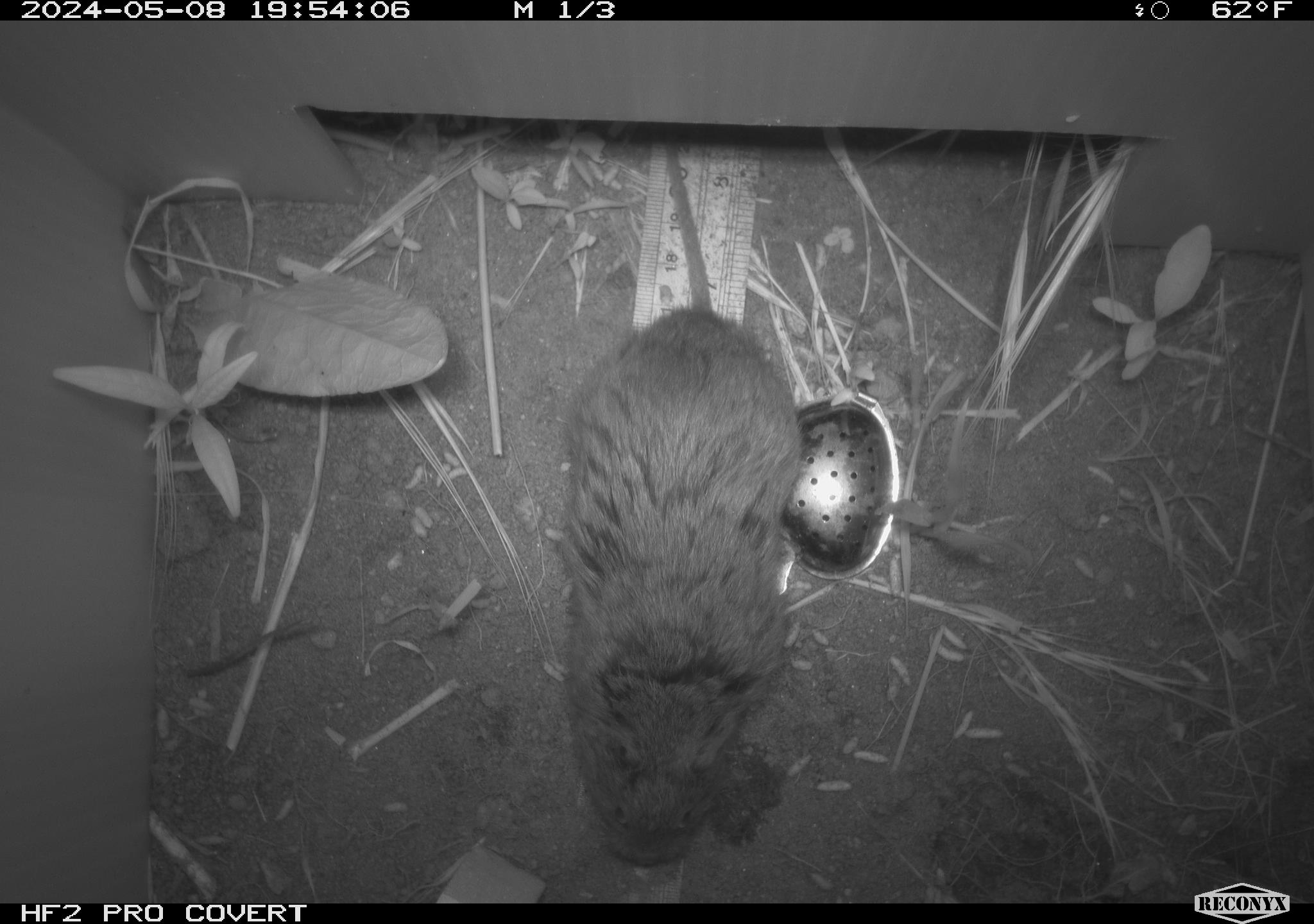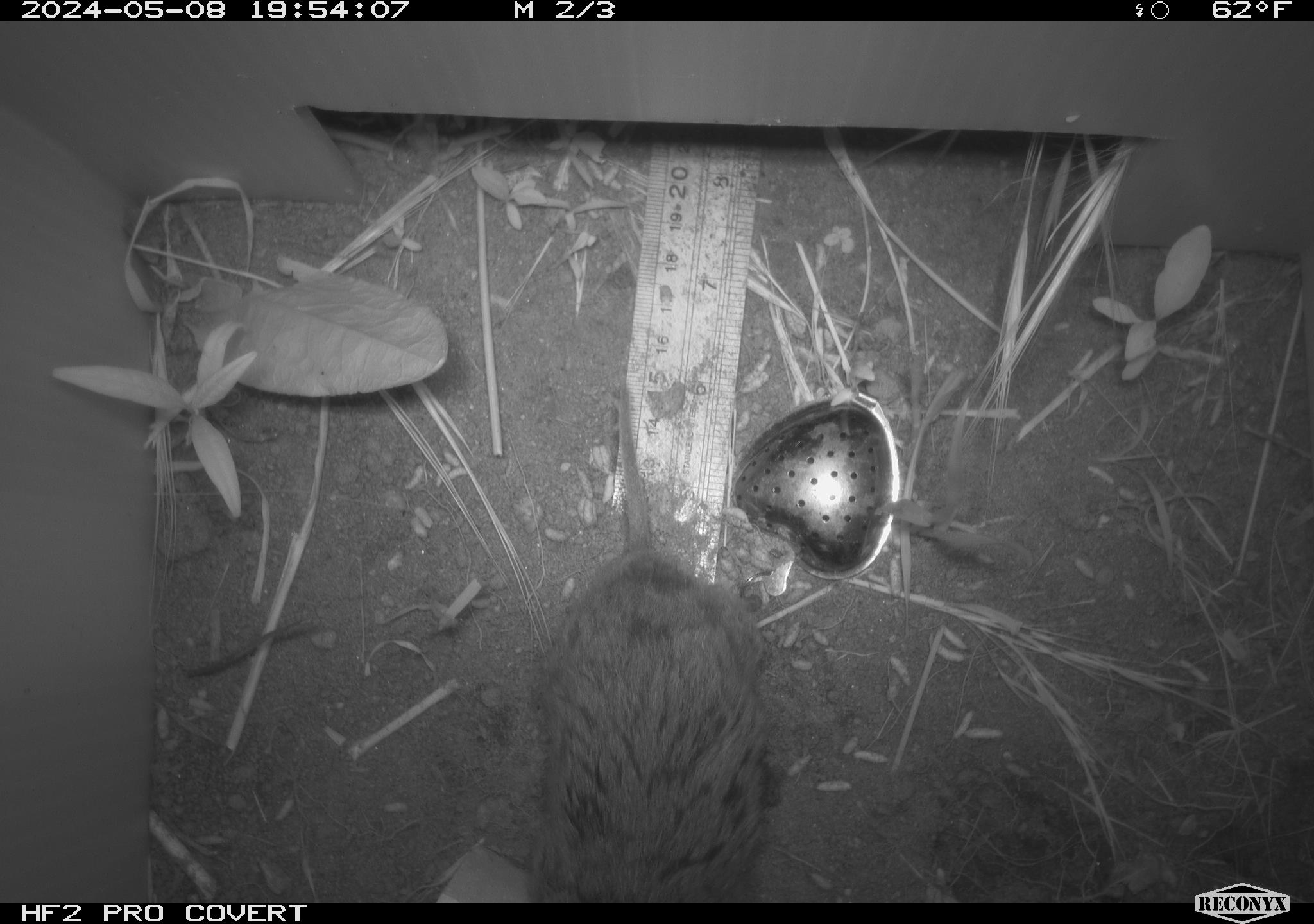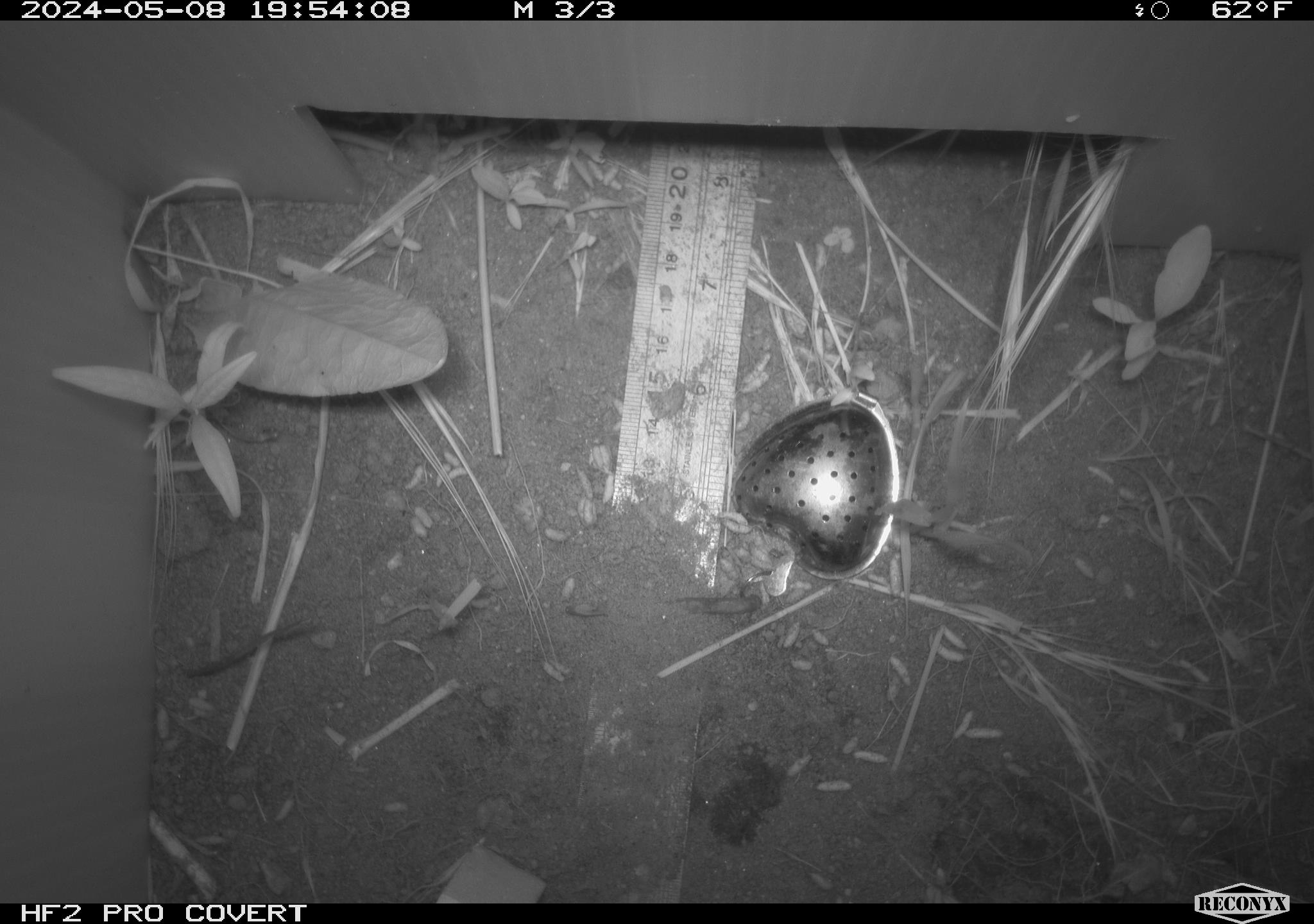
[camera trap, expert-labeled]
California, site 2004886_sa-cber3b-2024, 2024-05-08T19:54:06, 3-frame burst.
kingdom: Animalia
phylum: Chordata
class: Mammalia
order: Rodentia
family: Cricetidae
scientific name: Arvicolinae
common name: voles, lemmings, and muskrats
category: arvicolinae subfamily